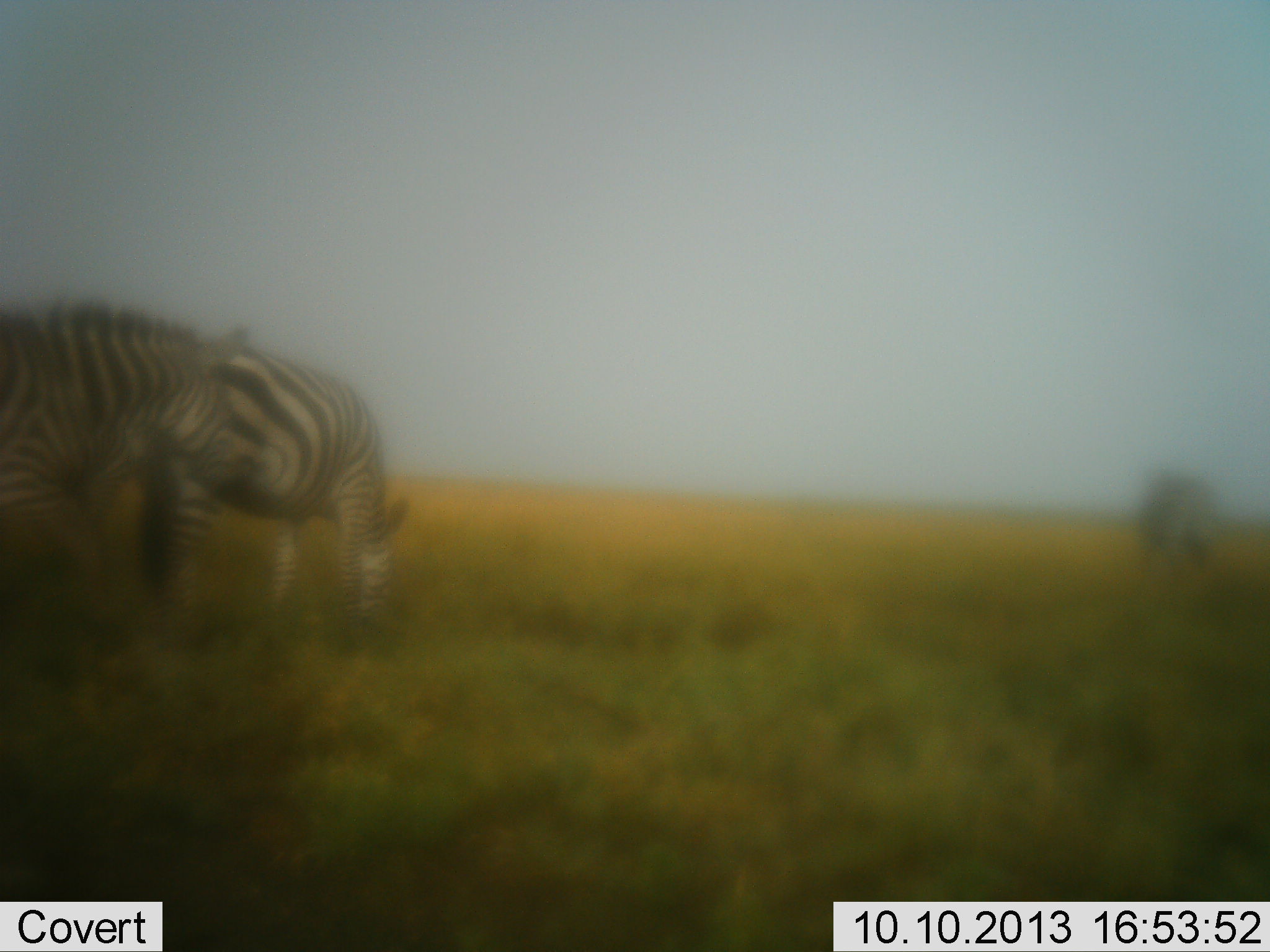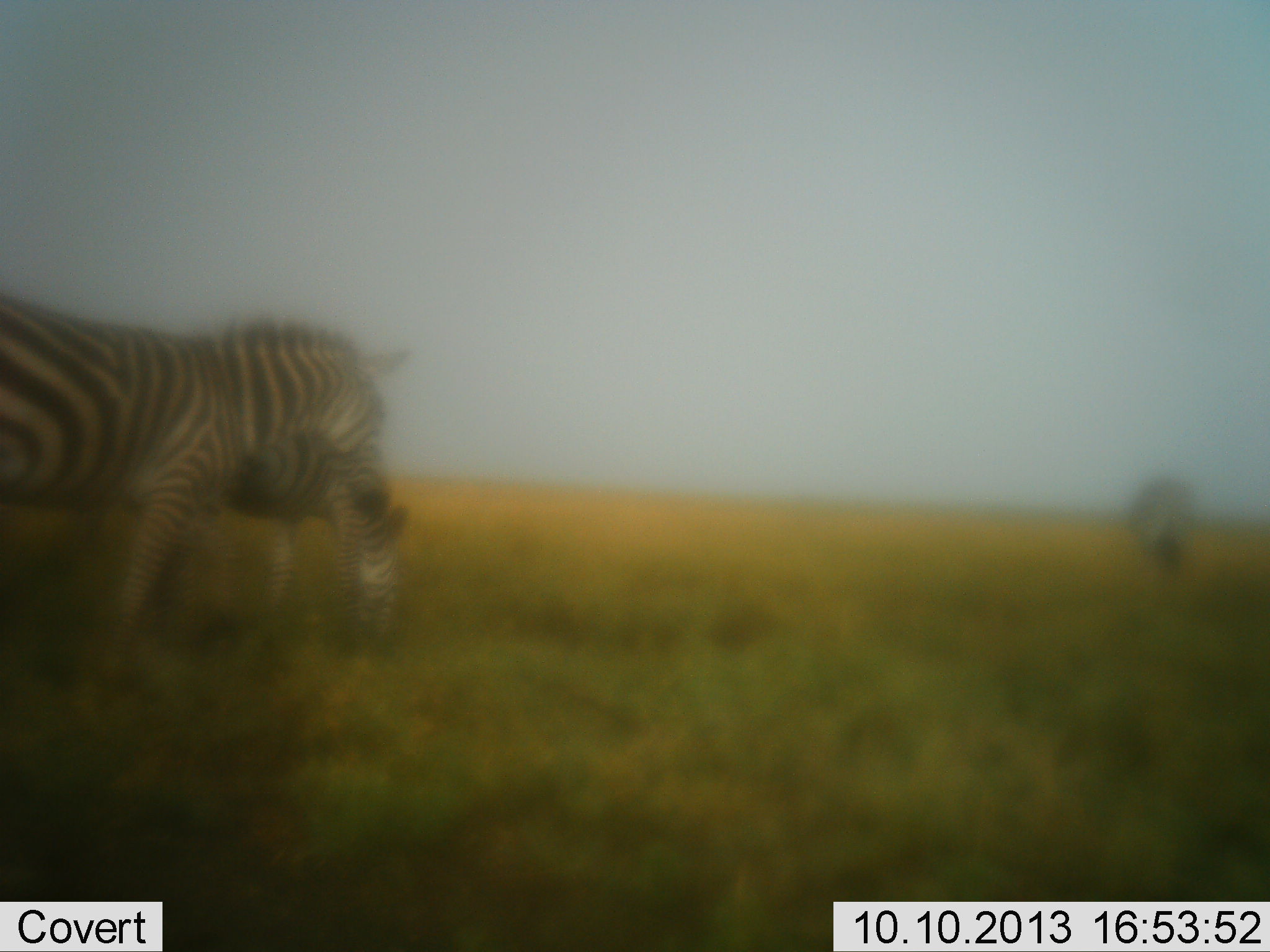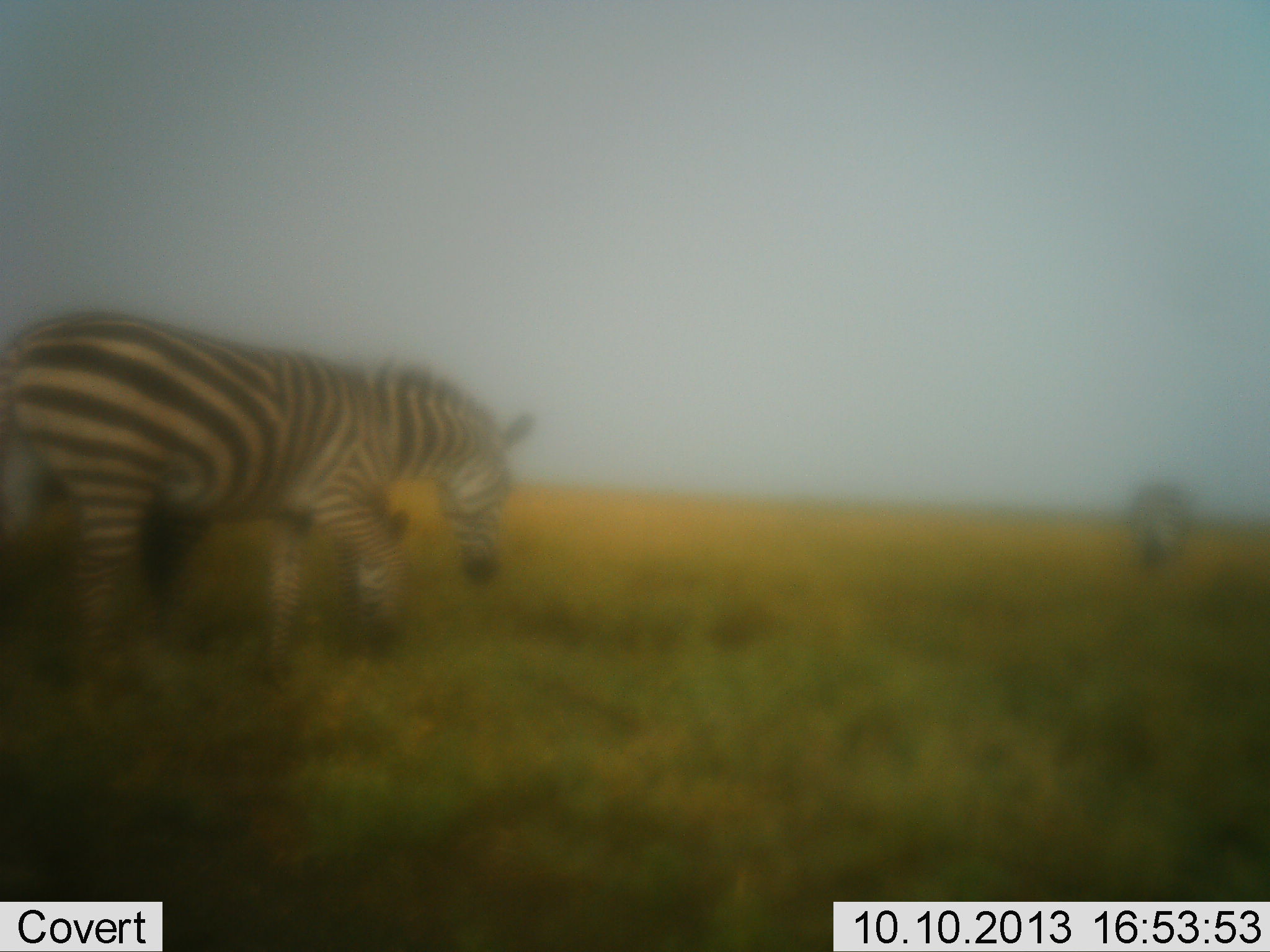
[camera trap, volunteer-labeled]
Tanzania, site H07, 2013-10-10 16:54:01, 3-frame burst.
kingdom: Animalia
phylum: Chordata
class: Mammalia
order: Perissodactyla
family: Equidae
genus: Equus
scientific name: Equus quagga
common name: plains zebra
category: zebra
Zebra (plains zebra) (Equus quagga), count 3. Behavior (volunteer vote fractions): standing 50%, resting 0%, moving 50%, interacting 0%. Young present (vote fraction): 0%. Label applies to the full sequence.